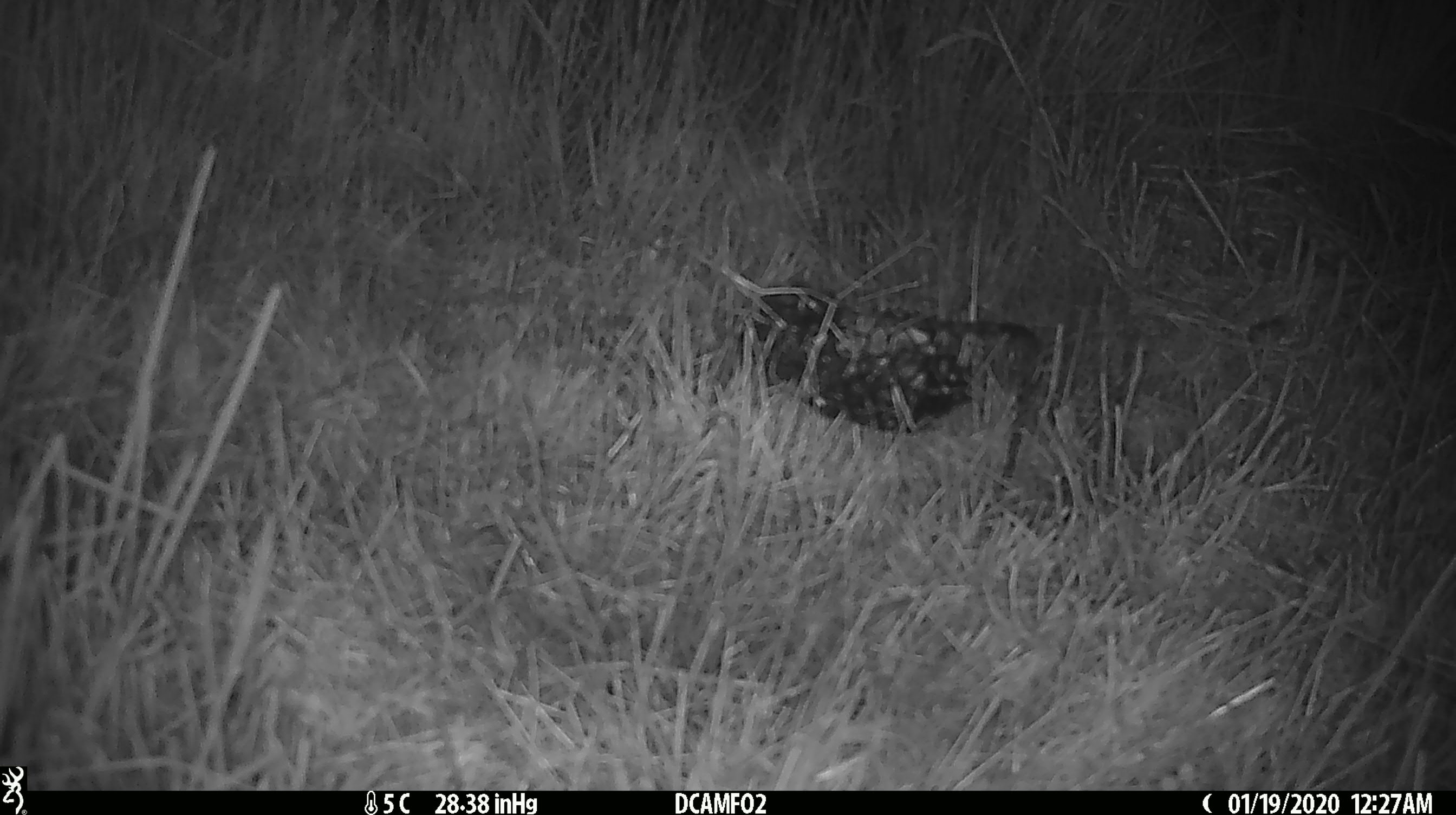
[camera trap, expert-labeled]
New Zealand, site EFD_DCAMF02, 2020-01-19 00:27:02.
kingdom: Animalia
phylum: Chordata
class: Mammalia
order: Rodentia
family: Muridae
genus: Mus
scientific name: Mus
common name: mouse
Mouse (Mus).